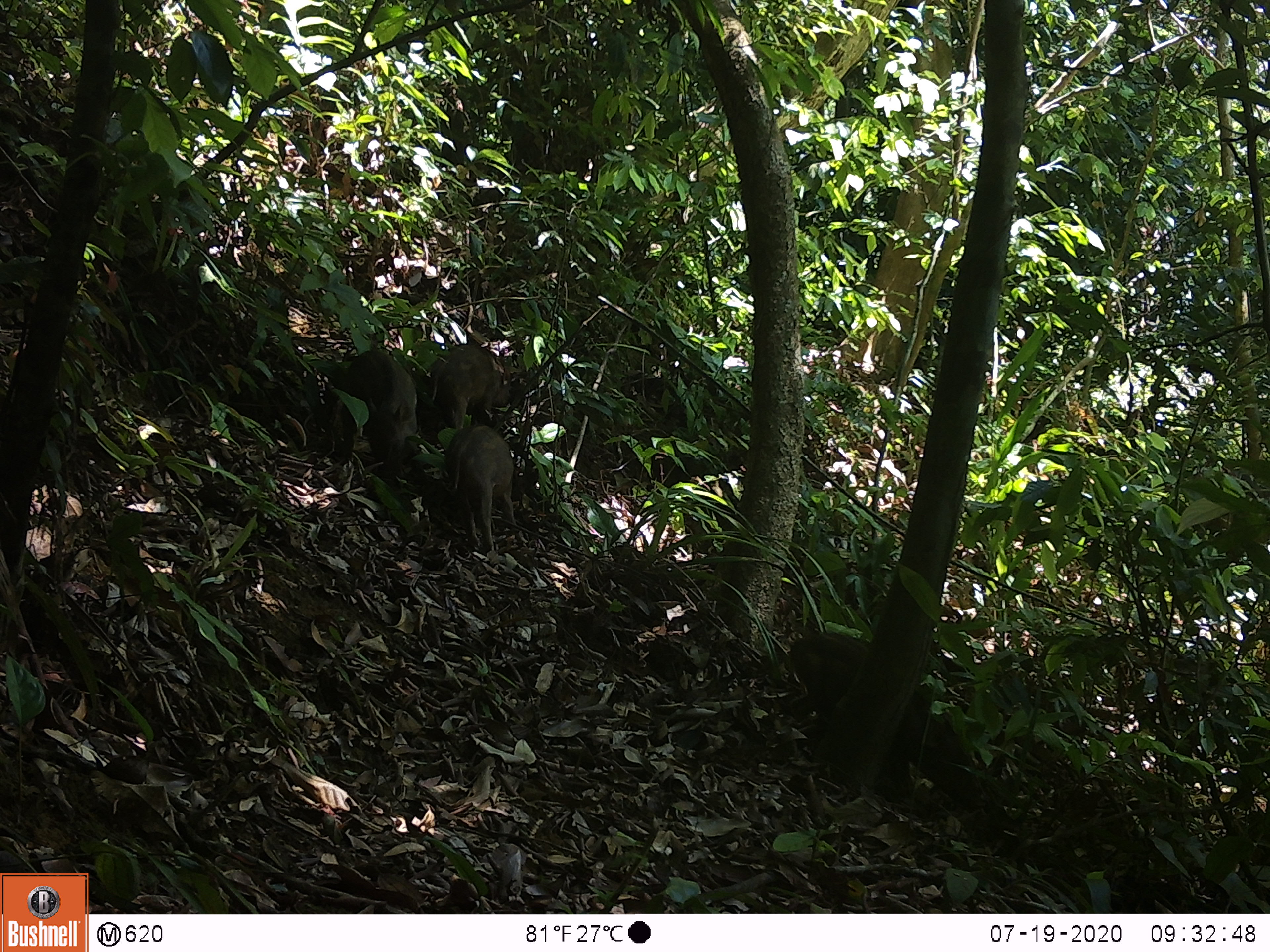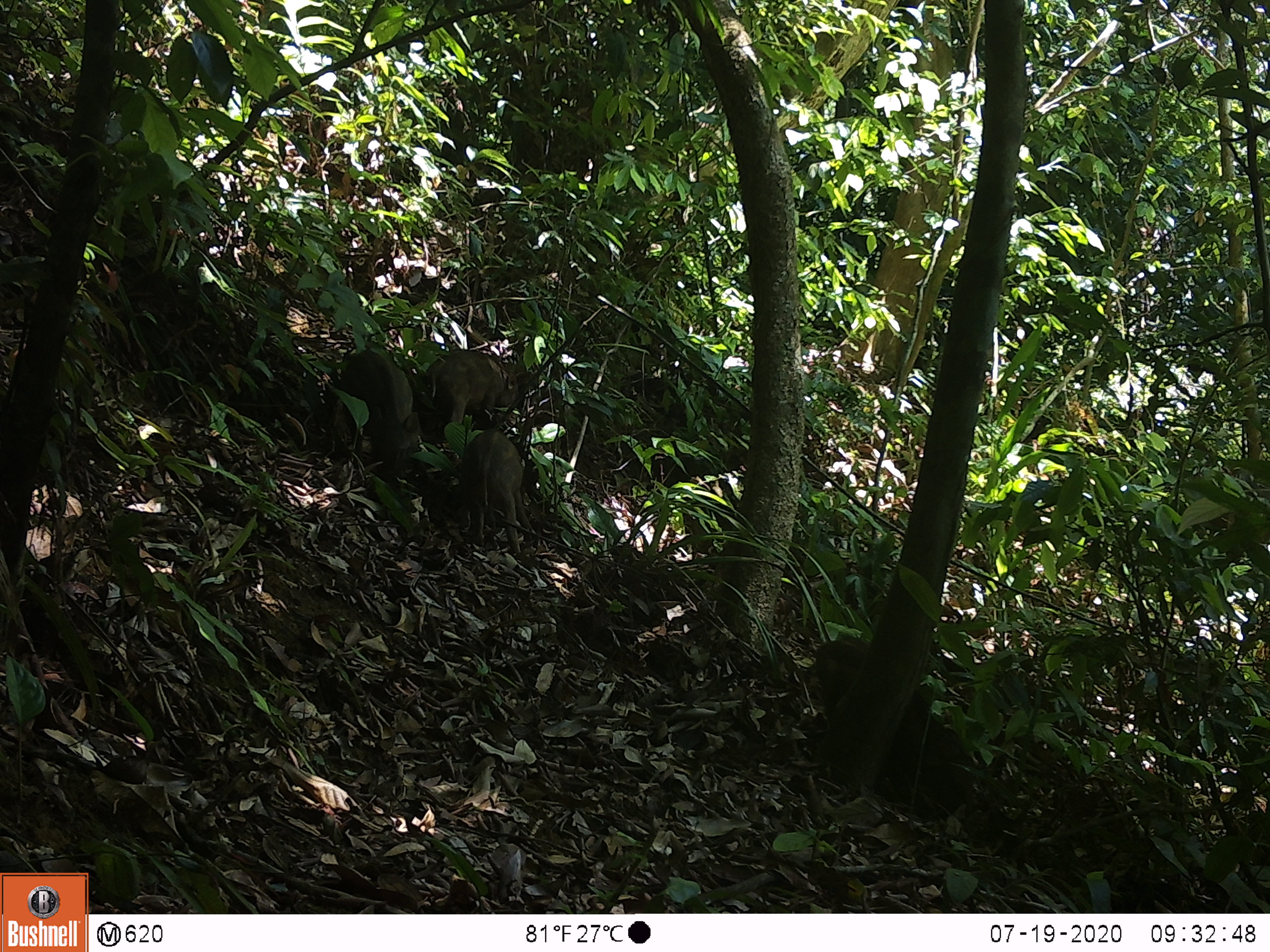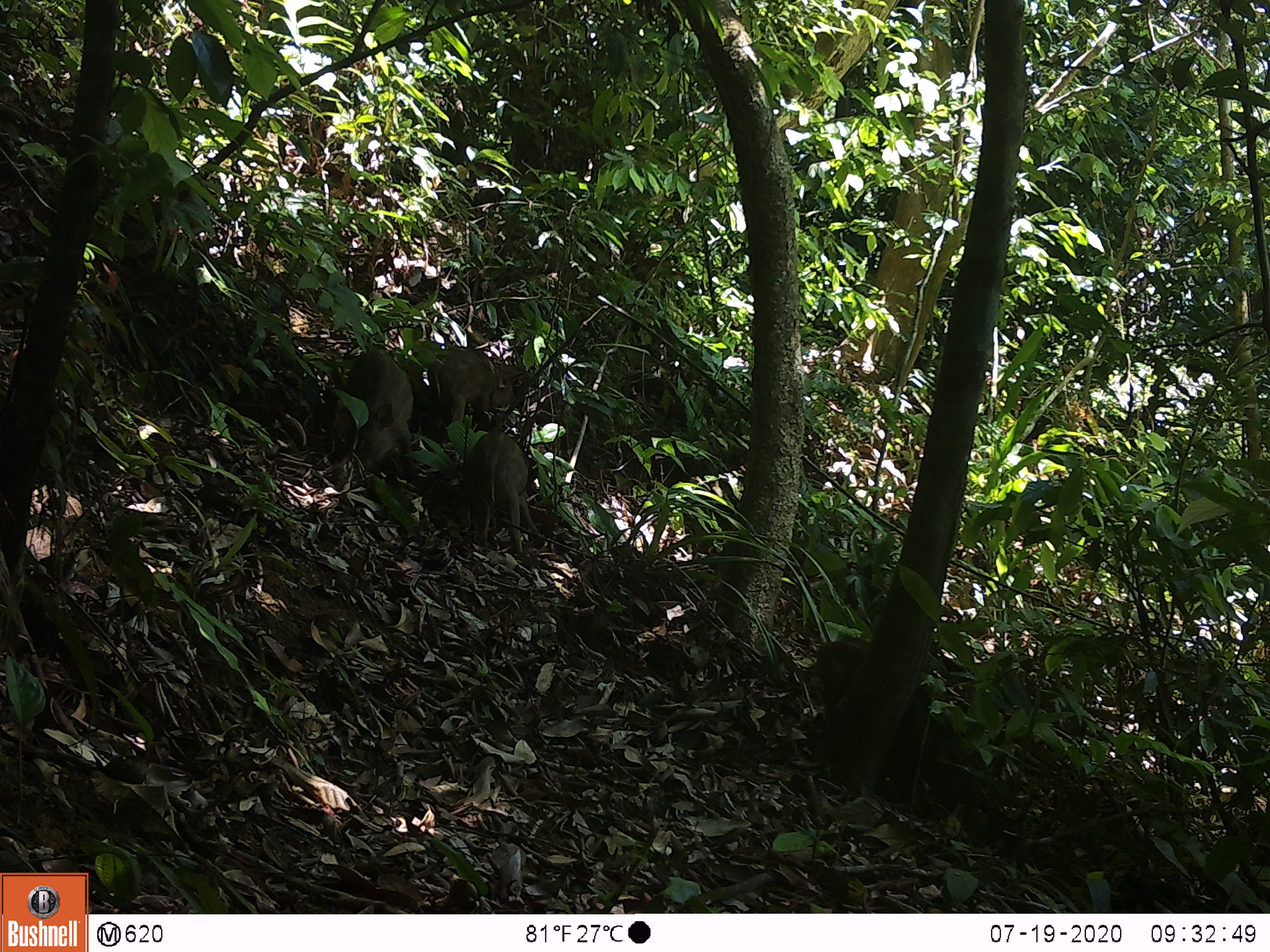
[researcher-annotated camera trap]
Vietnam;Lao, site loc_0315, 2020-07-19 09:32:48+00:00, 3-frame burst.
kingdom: Animalia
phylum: Chordata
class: Mammalia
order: Artiodactyla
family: Suidae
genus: Sus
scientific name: Sus scrofa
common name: eurasian wild pig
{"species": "eurasian wild pig (Sus scrofa)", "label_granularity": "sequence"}